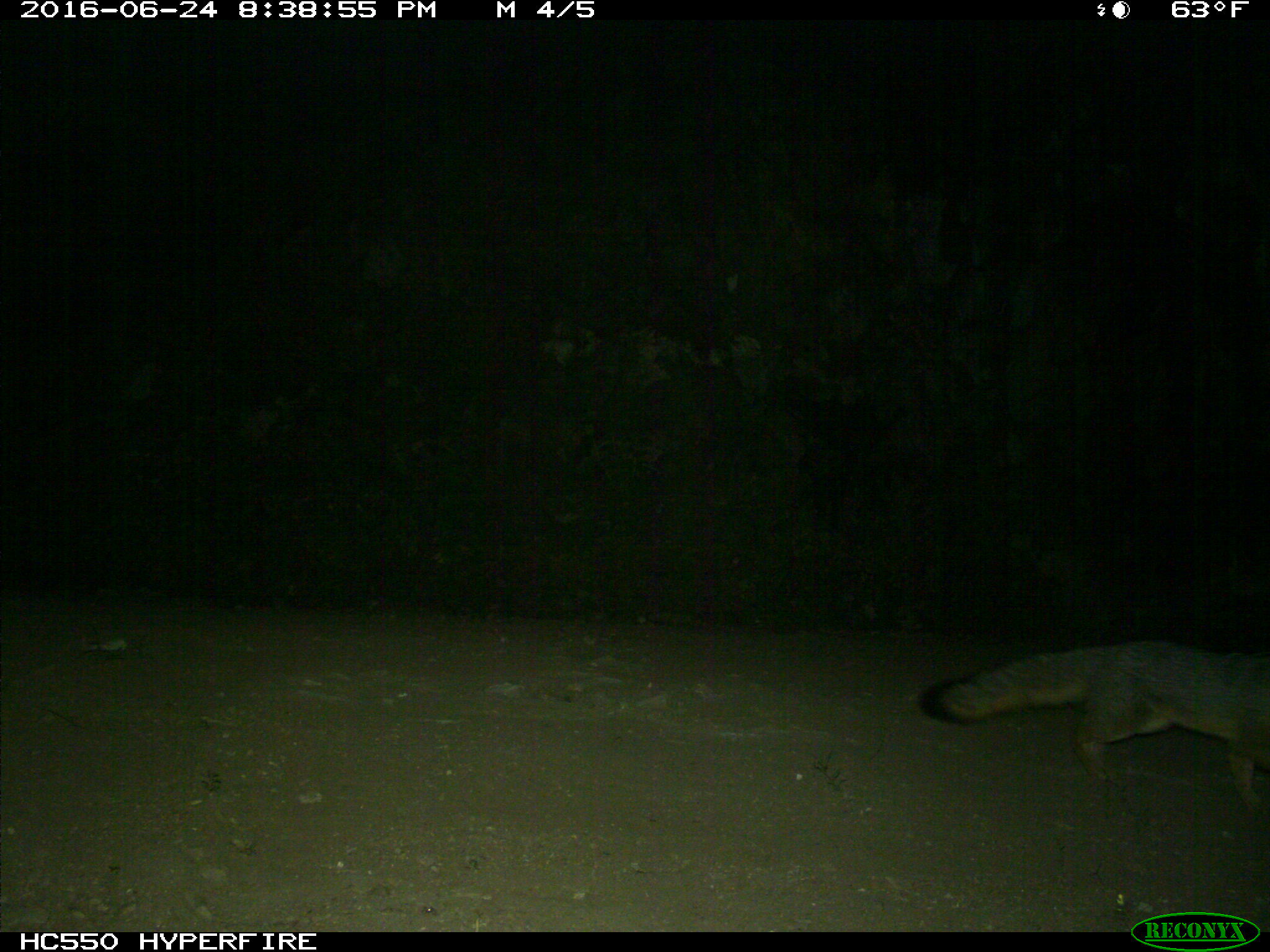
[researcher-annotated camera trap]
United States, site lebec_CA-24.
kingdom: Animalia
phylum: Chordata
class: Mammalia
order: Carnivora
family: Canidae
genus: Urocyon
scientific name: Urocyon cinereoargenteus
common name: gray fox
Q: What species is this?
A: Urocyon cinereoargenteus (gray fox).